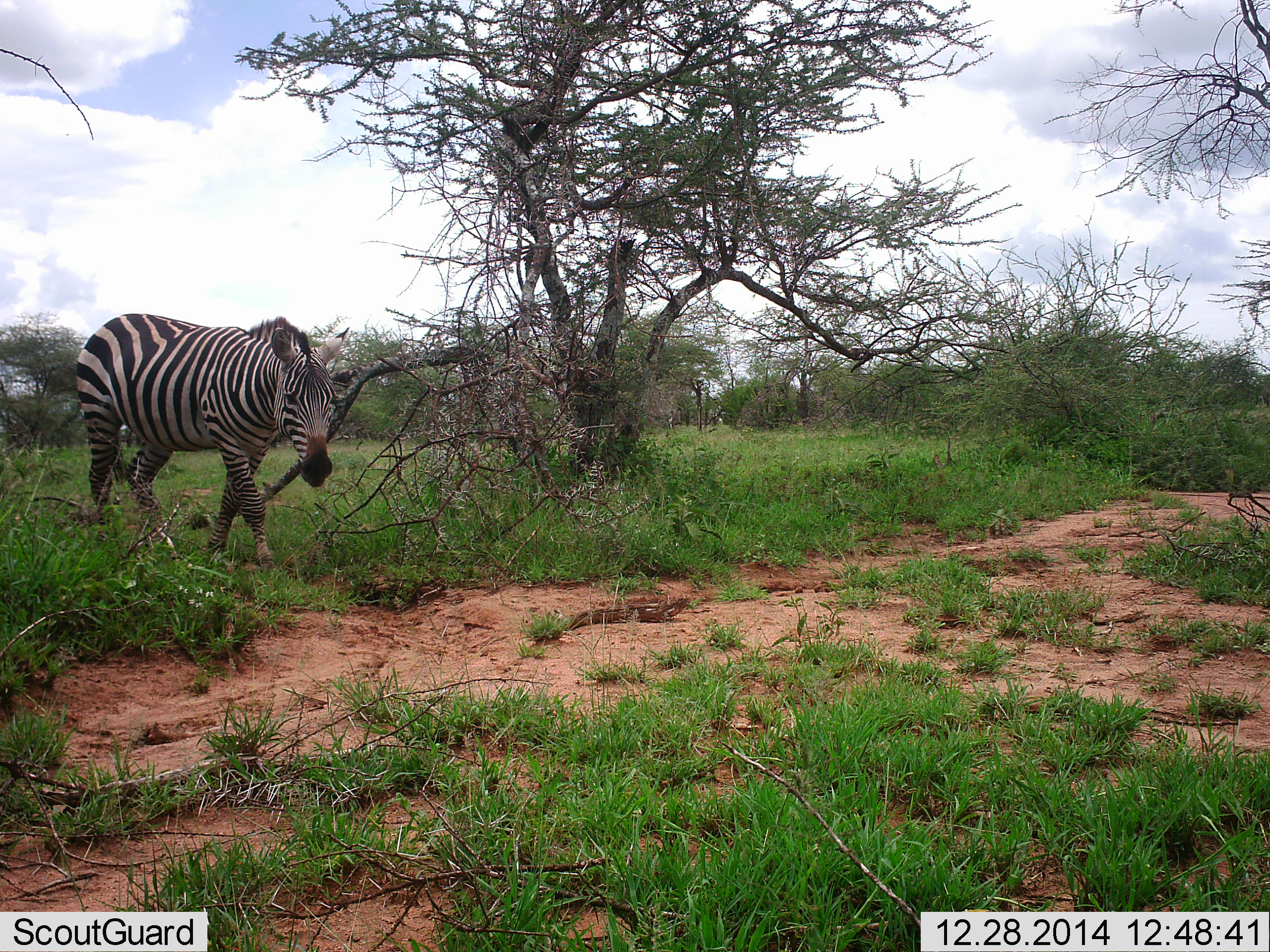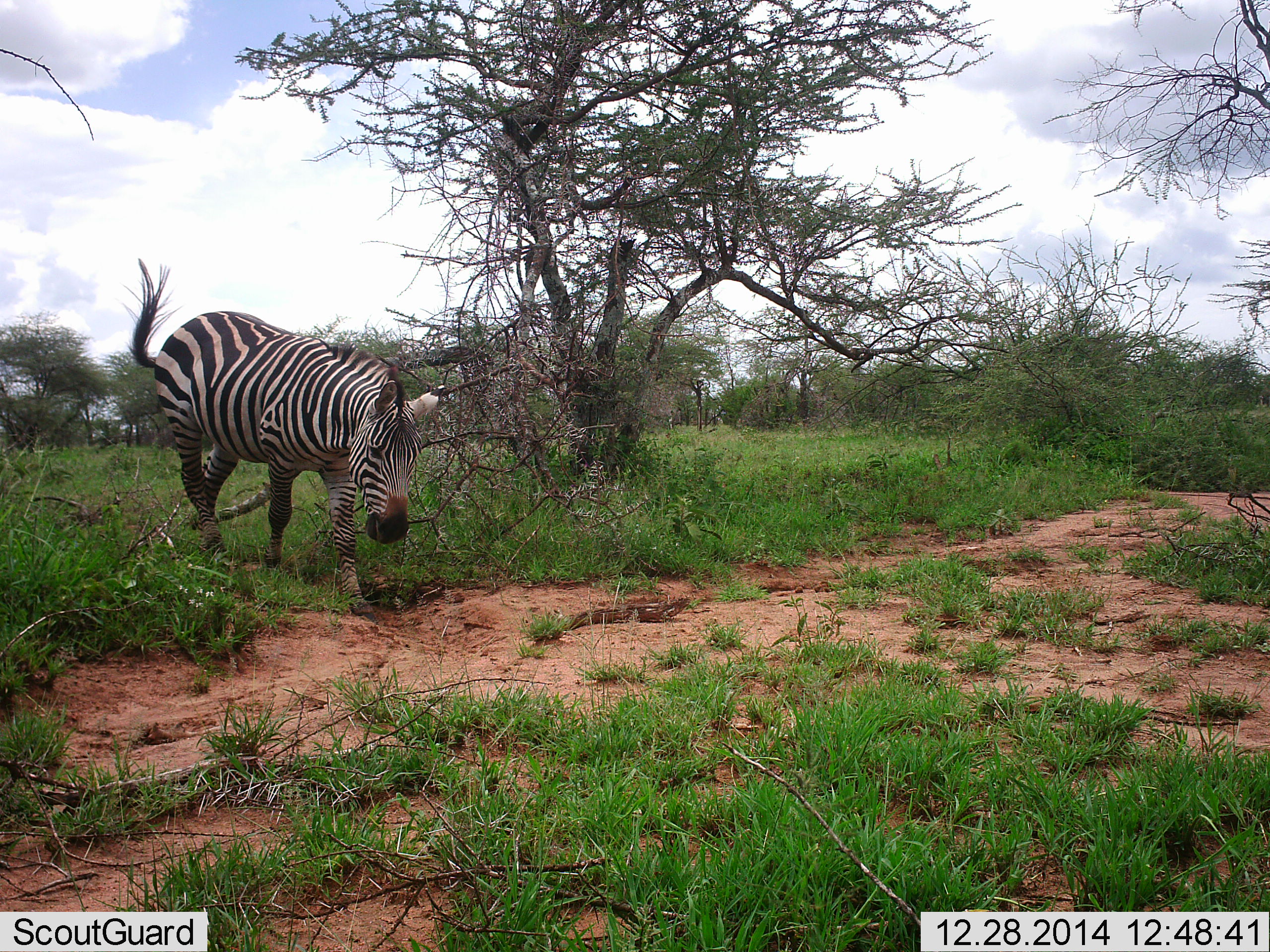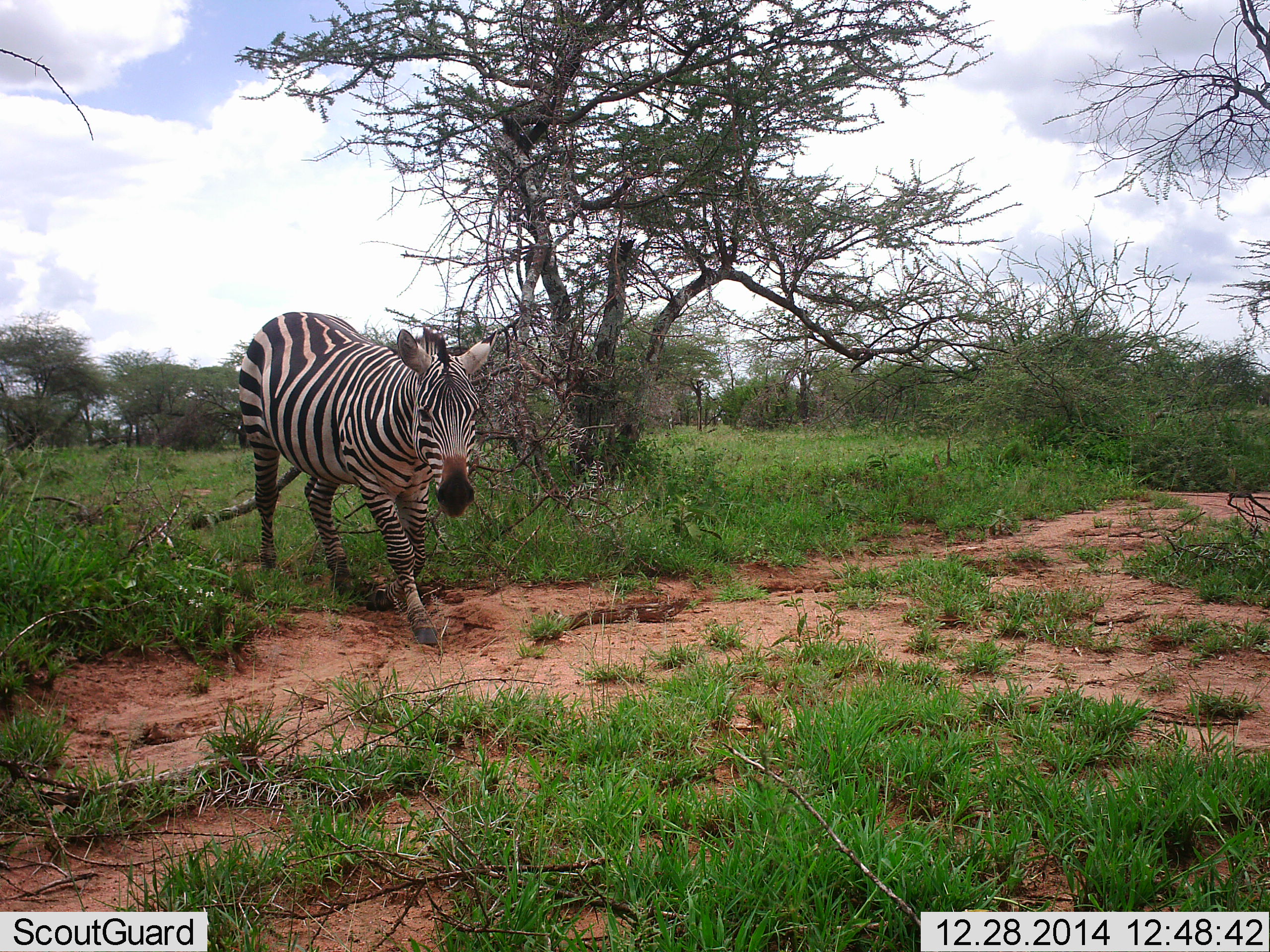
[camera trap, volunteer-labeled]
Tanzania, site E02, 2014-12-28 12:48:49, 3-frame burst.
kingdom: Animalia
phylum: Chordata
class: Mammalia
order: Perissodactyla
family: Equidae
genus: Equus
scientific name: Equus quagga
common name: plains zebra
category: zebra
Zebra (plains zebra) (Equus quagga), count 1. Behavior (volunteer vote fractions): standing 0%, resting 0%, moving 100%, interacting 0%. Young present (vote fraction): 0%. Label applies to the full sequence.